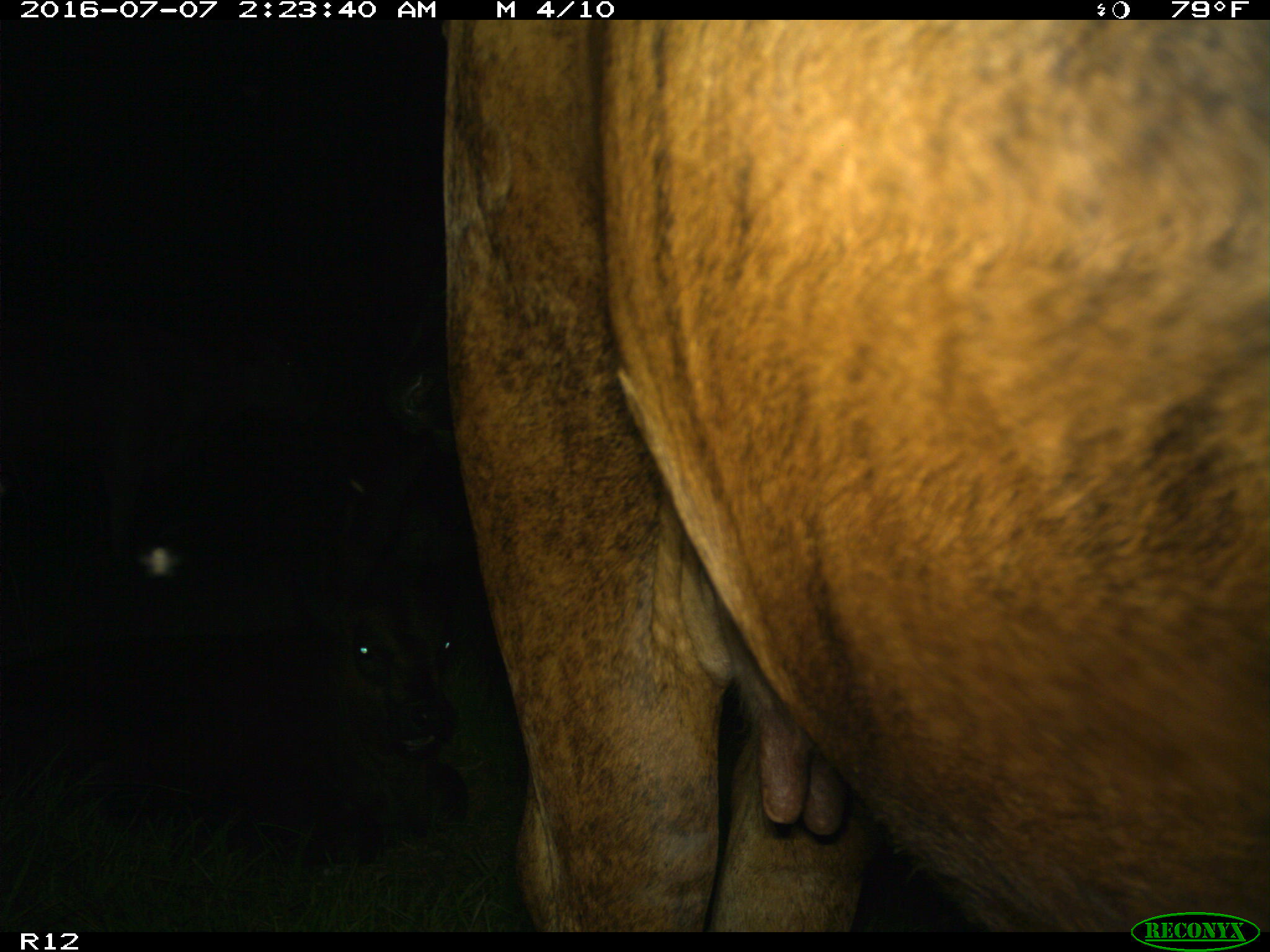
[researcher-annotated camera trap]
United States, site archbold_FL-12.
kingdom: Animalia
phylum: Chordata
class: Mammalia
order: Artiodactyla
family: Bovidae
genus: Bos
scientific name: Bos taurus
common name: domestic cow